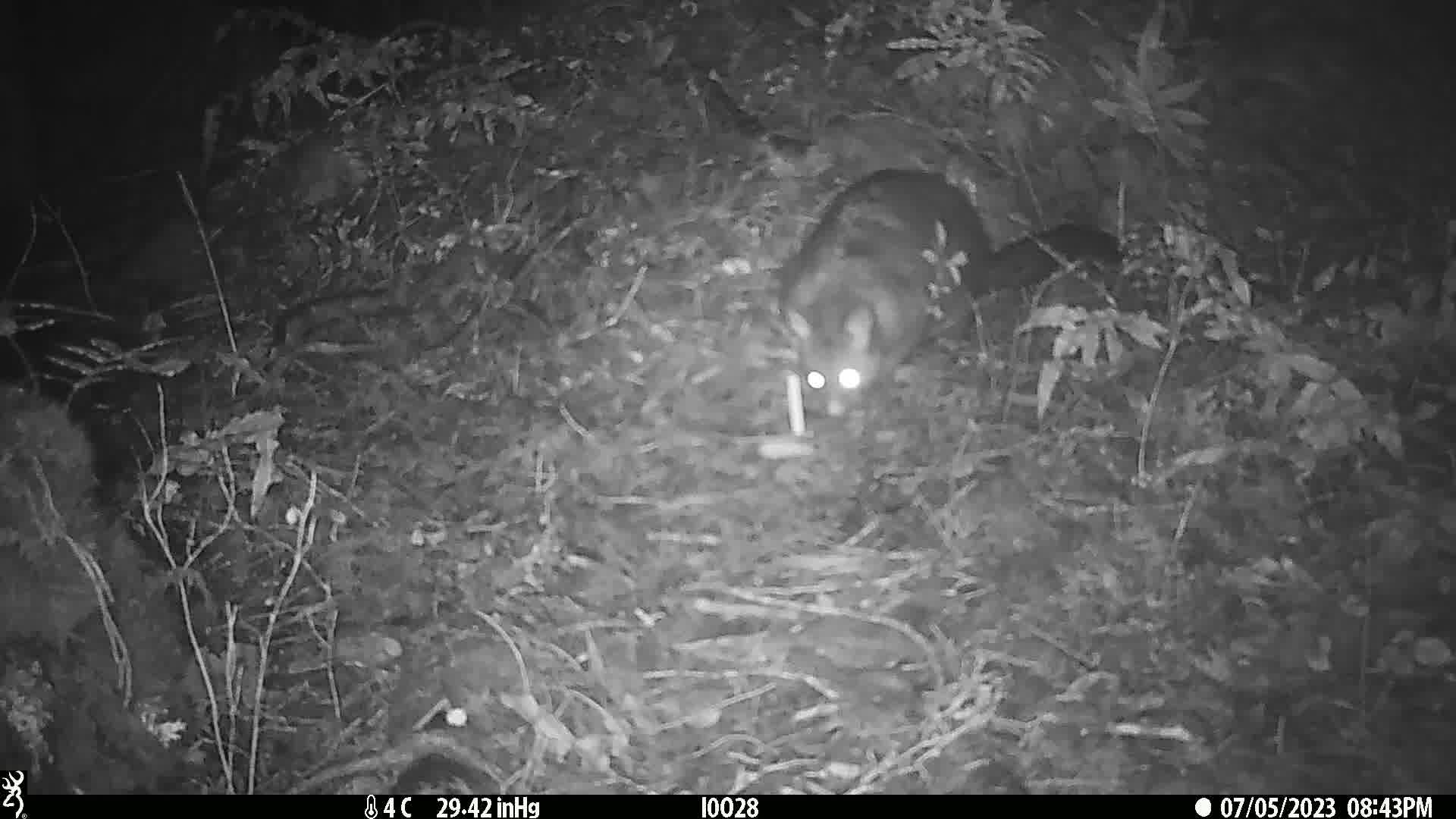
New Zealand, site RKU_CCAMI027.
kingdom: Animalia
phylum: Chordata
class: Mammalia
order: Diprotodontia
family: Phalangeridae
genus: Trichosurus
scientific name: Trichosurus vulpecula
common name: common brushtail possum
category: possum